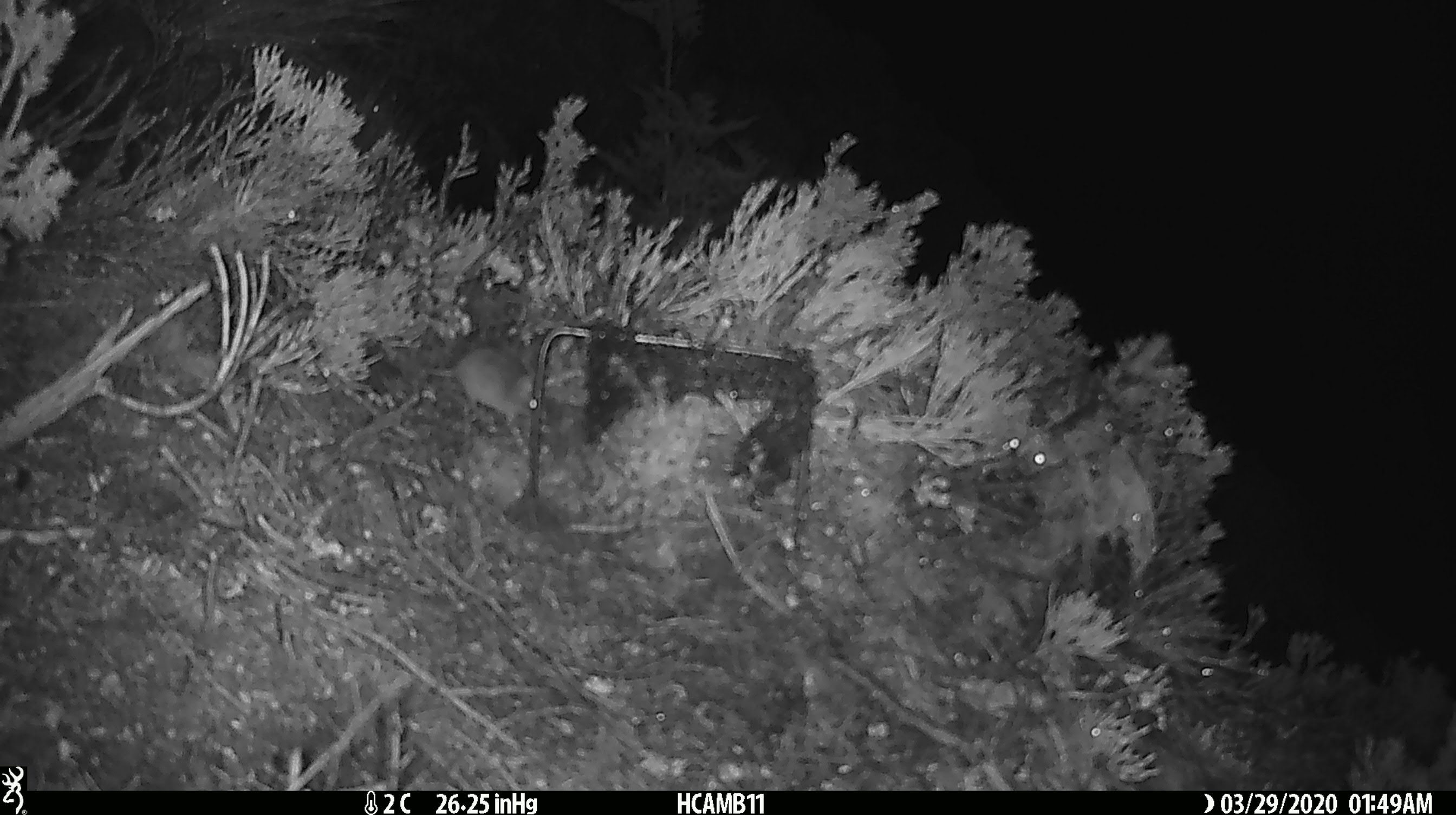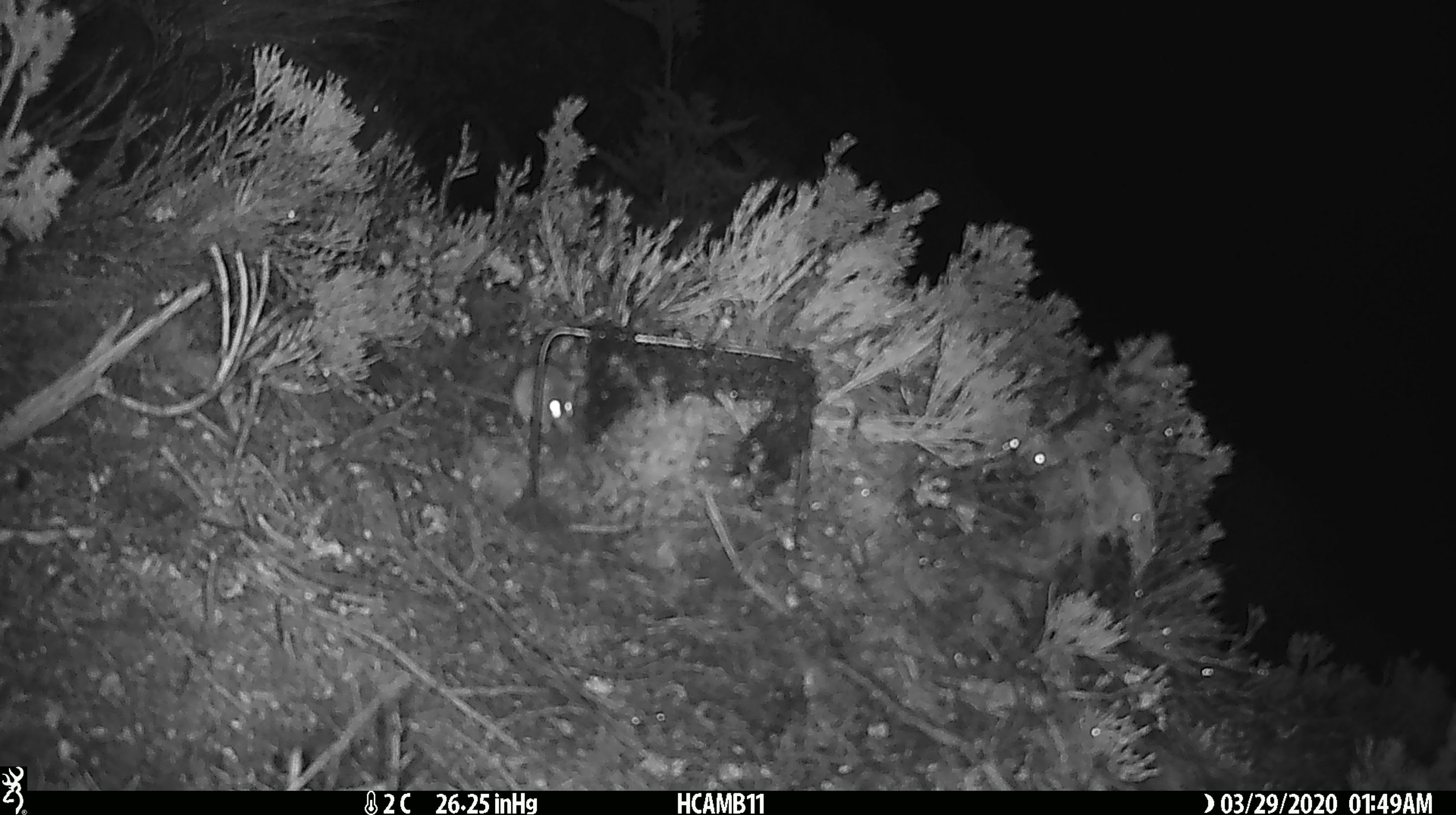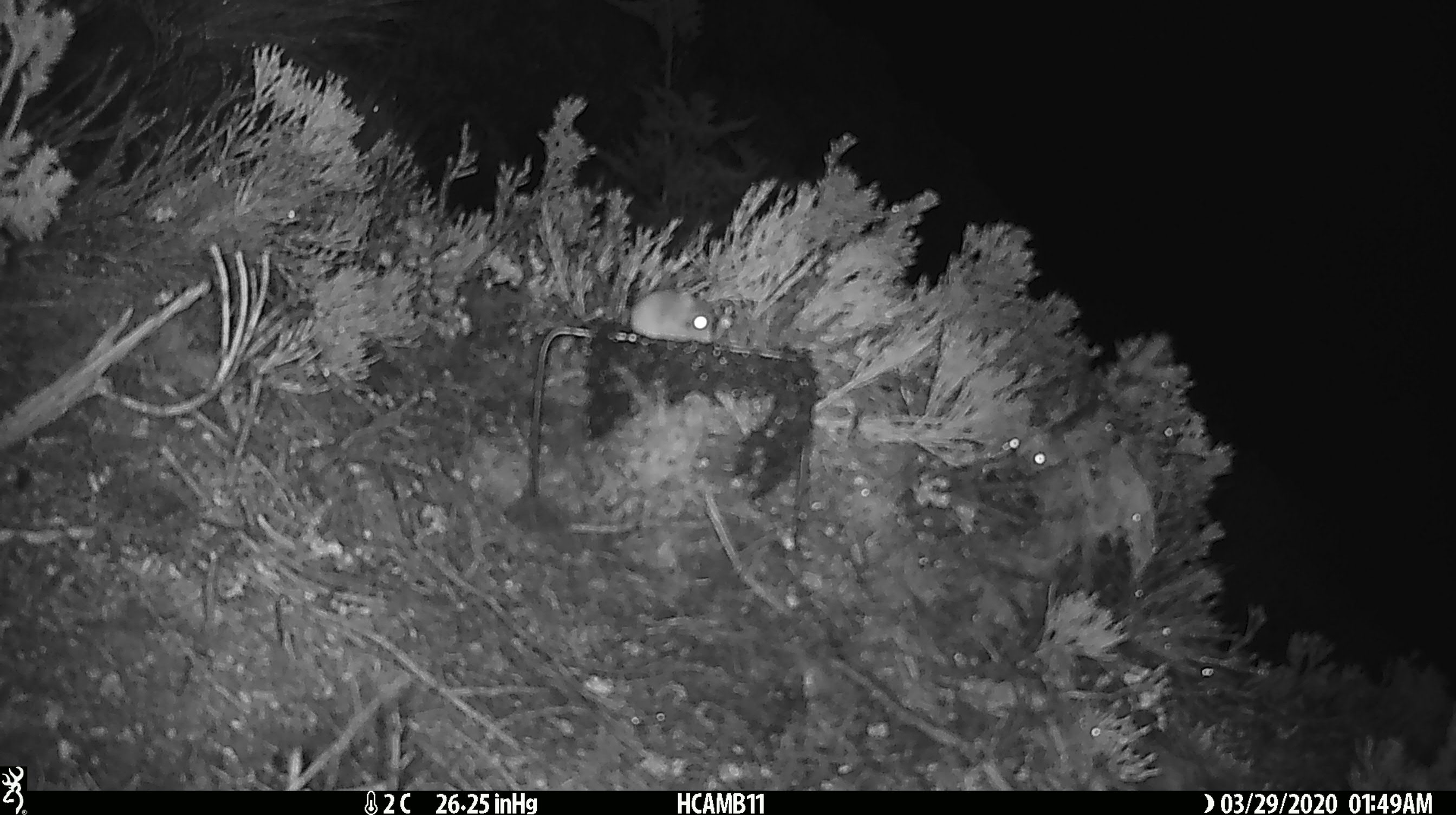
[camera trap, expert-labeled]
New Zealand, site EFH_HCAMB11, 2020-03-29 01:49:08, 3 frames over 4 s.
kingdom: Animalia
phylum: Chordata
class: Mammalia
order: Rodentia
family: Muridae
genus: Mus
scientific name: Mus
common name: mouse